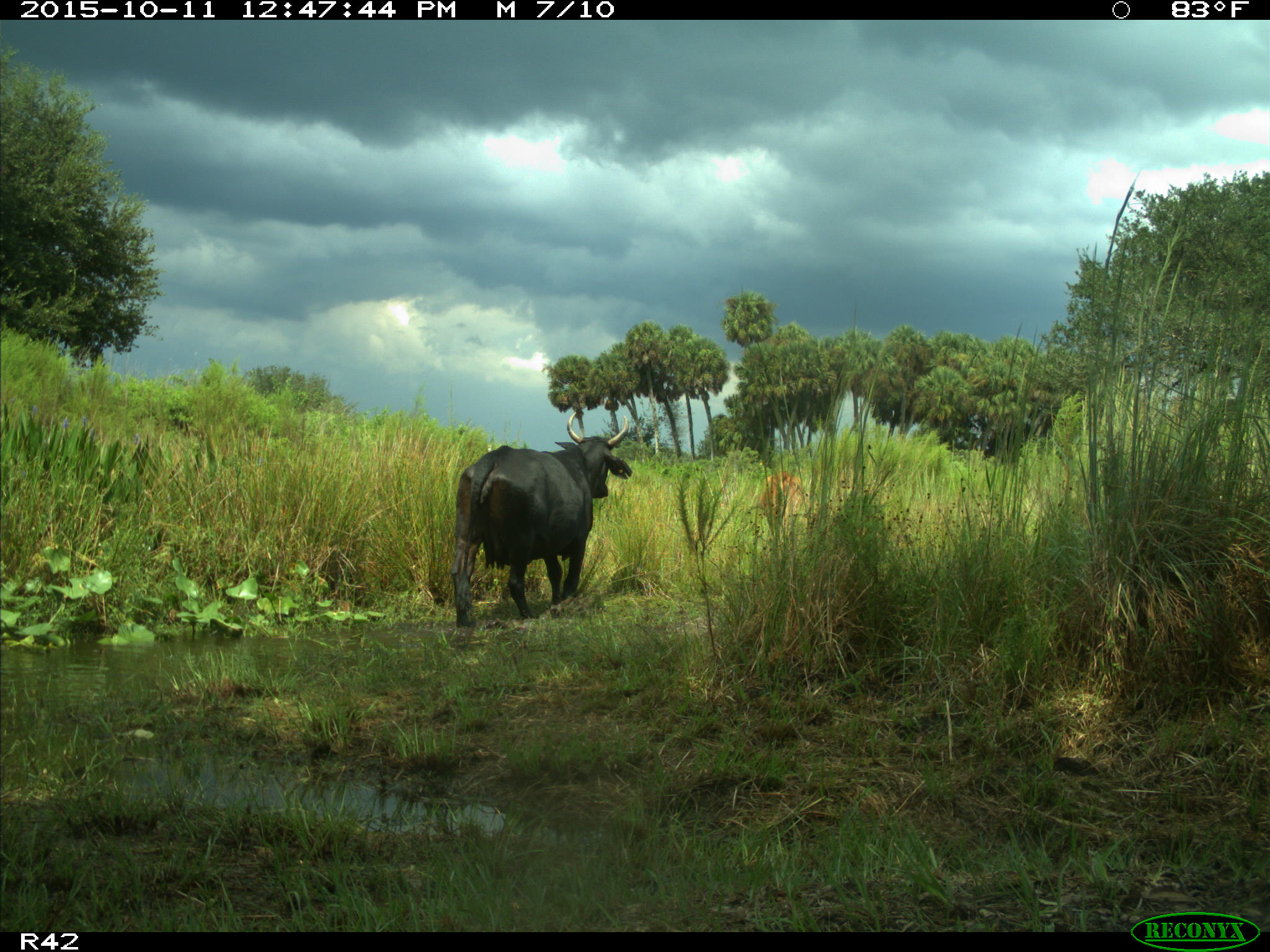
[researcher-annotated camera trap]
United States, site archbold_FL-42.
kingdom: Animalia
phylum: Chordata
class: Mammalia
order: Artiodactyla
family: Bovidae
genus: Bos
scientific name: Bos taurus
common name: domestic cow